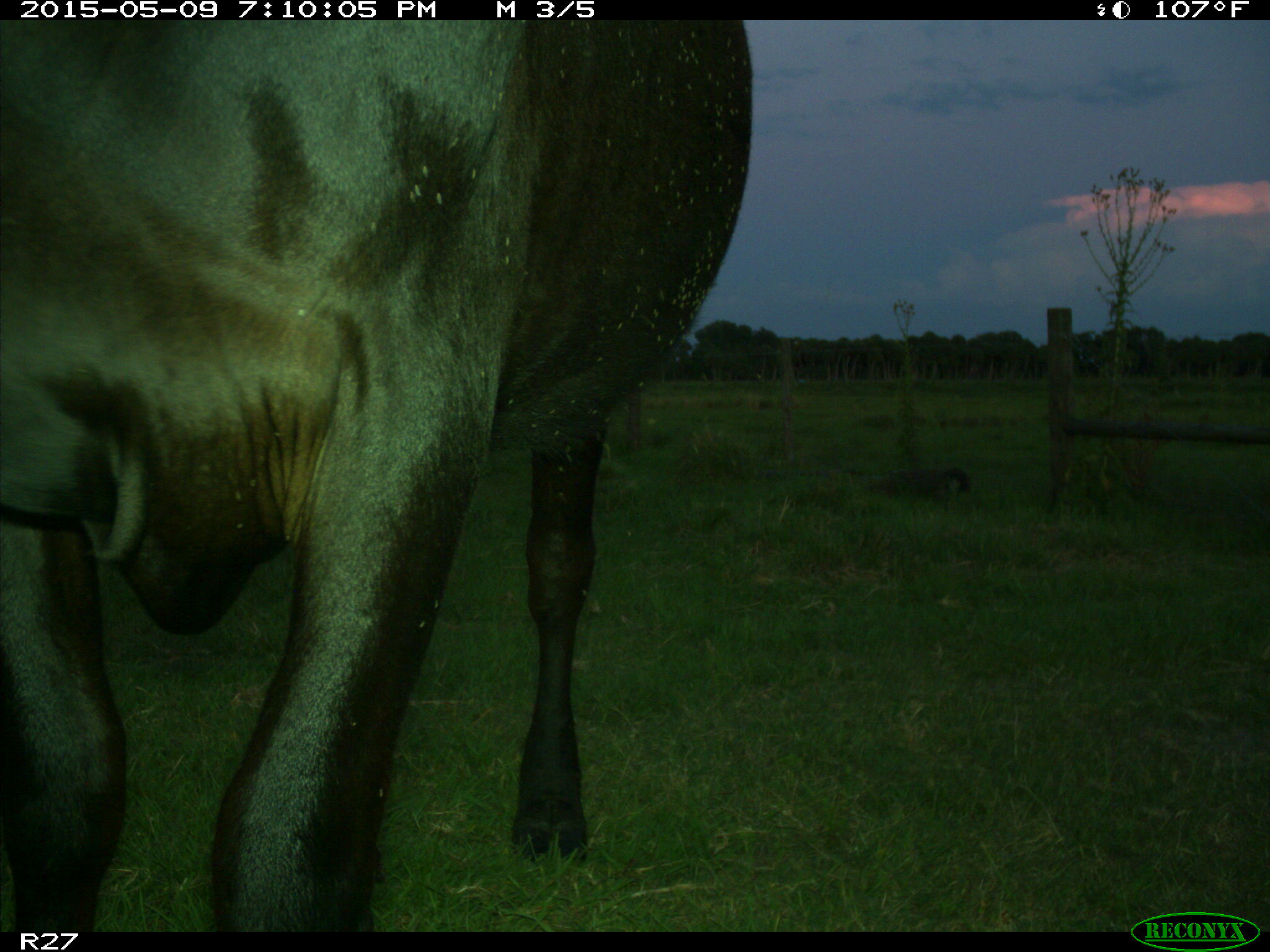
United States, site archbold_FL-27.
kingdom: Animalia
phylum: Chordata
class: Mammalia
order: Artiodactyla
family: Bovidae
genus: Bos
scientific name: Bos taurus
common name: domestic cow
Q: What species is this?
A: Bos taurus (domestic cow).